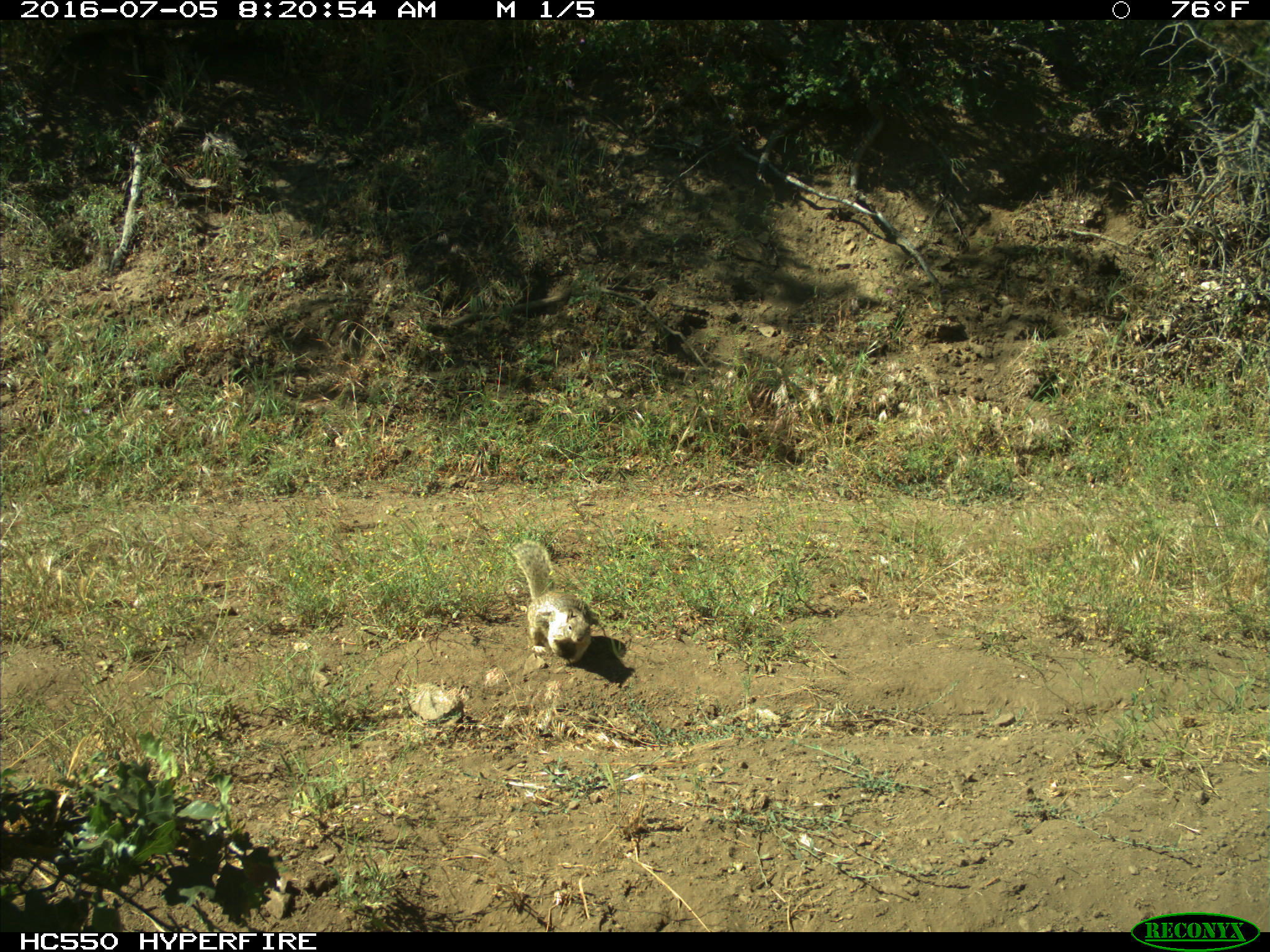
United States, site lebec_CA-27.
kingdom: Animalia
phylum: Chordata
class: Mammalia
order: Rodentia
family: Sciuridae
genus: Otospermophilus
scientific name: Otospermophilus beecheyi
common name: california ground squirrel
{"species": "Otospermophilus beecheyi (california ground squirrel)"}